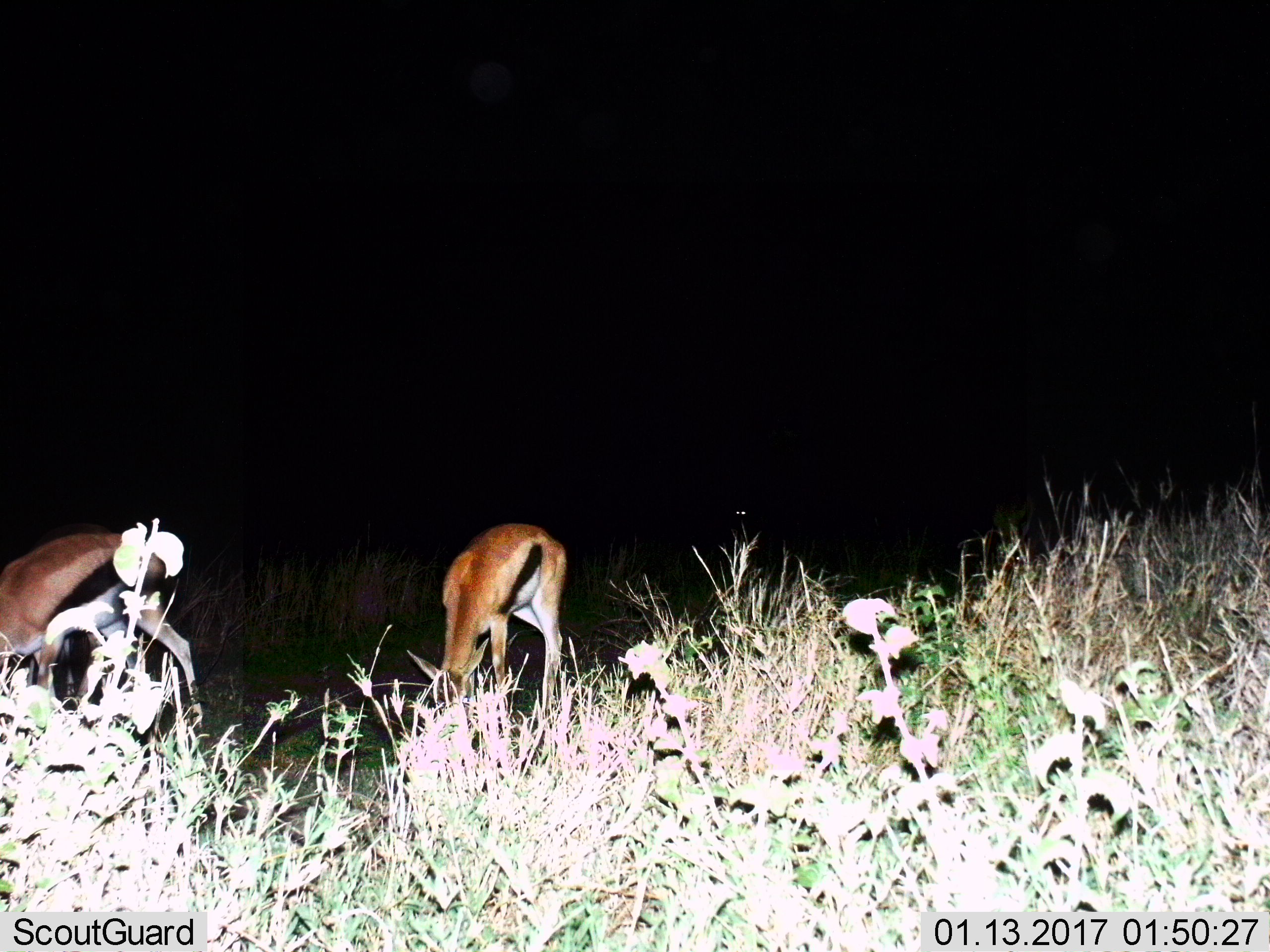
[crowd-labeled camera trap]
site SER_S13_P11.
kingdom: Animalia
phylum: Chordata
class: Mammalia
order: Artiodactyla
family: Bovidae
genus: Eudorcas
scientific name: Eudorcas thomsonii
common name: thomson's gazelle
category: gazellethomsons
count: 2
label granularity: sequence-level